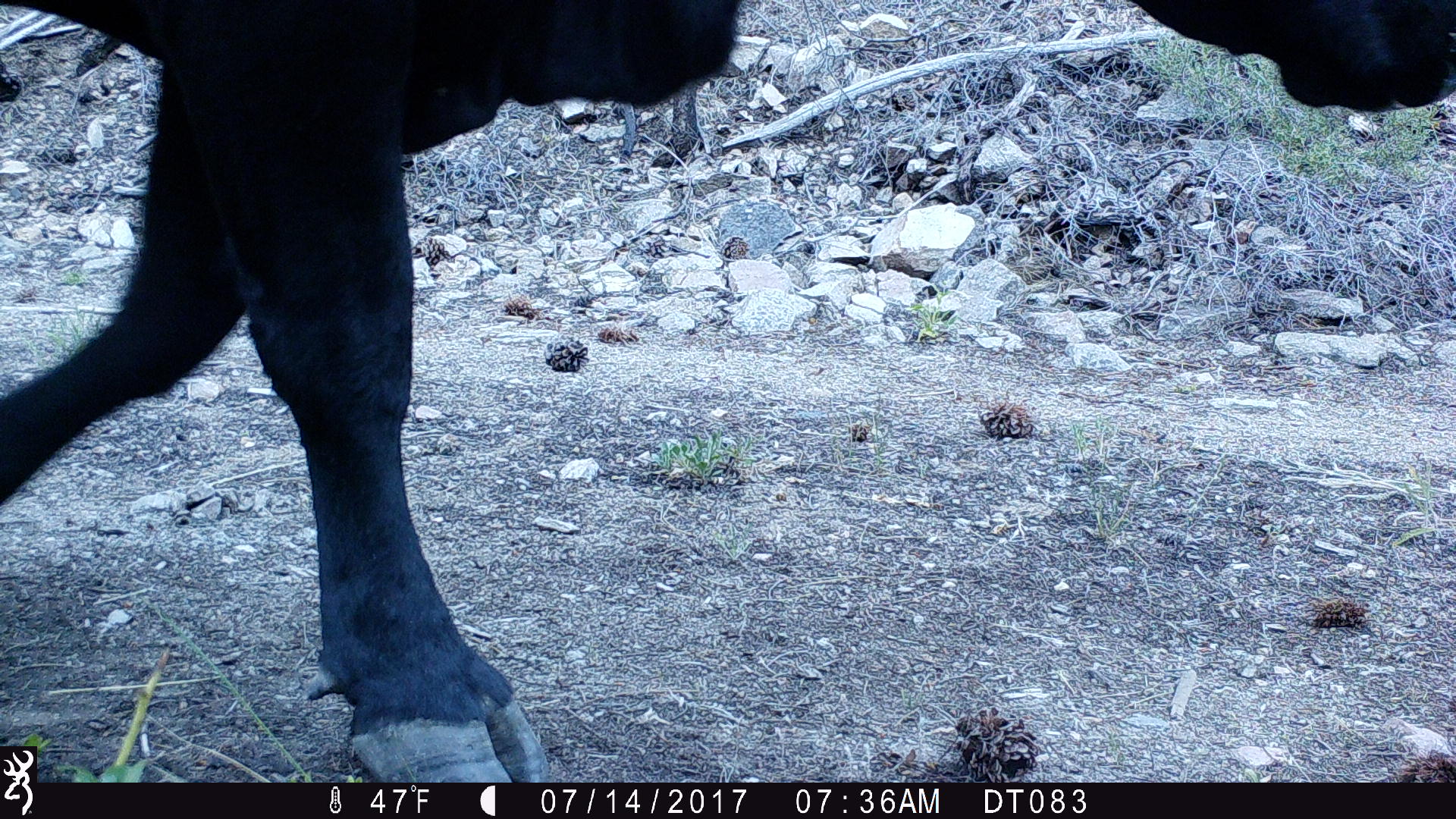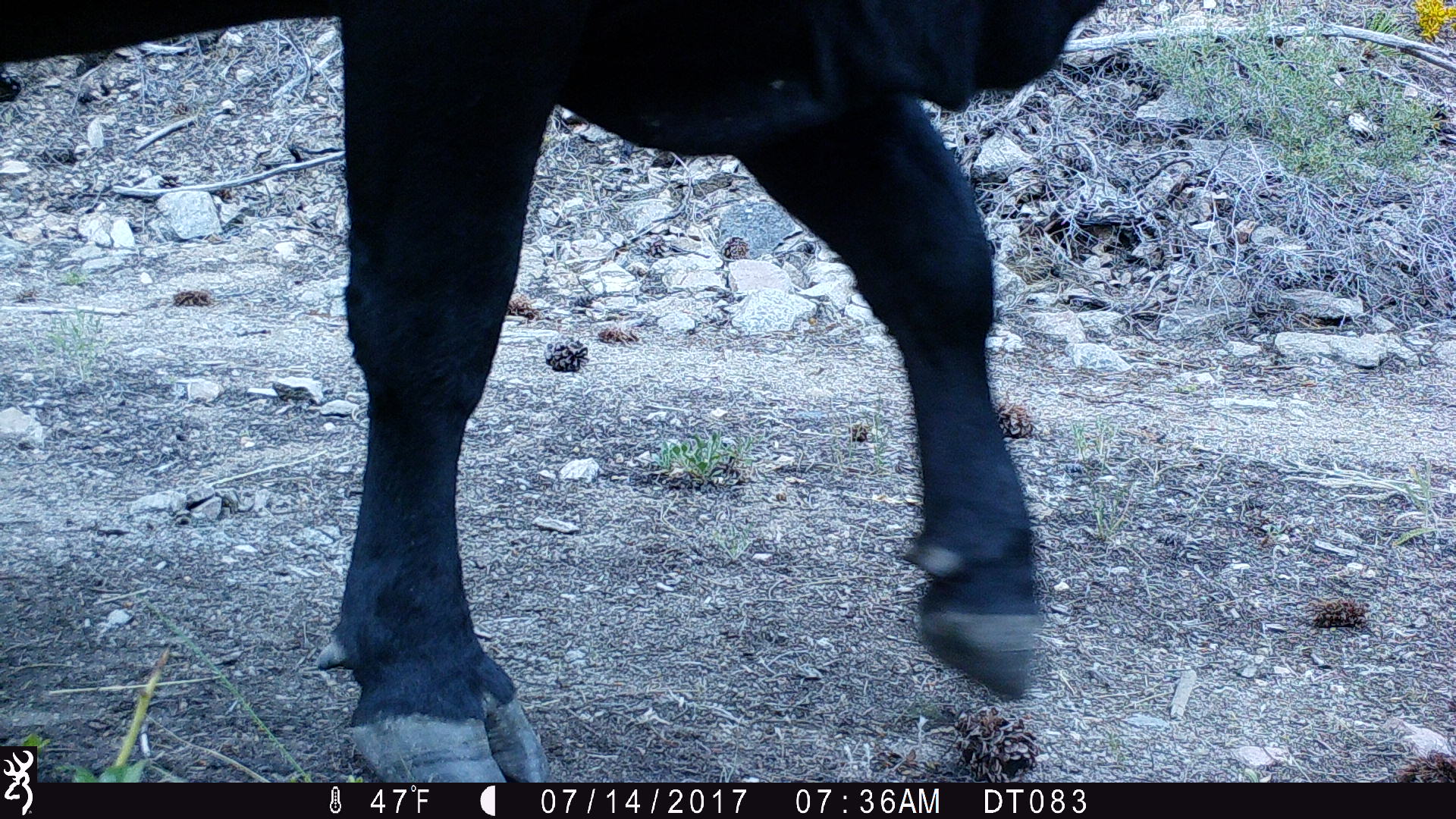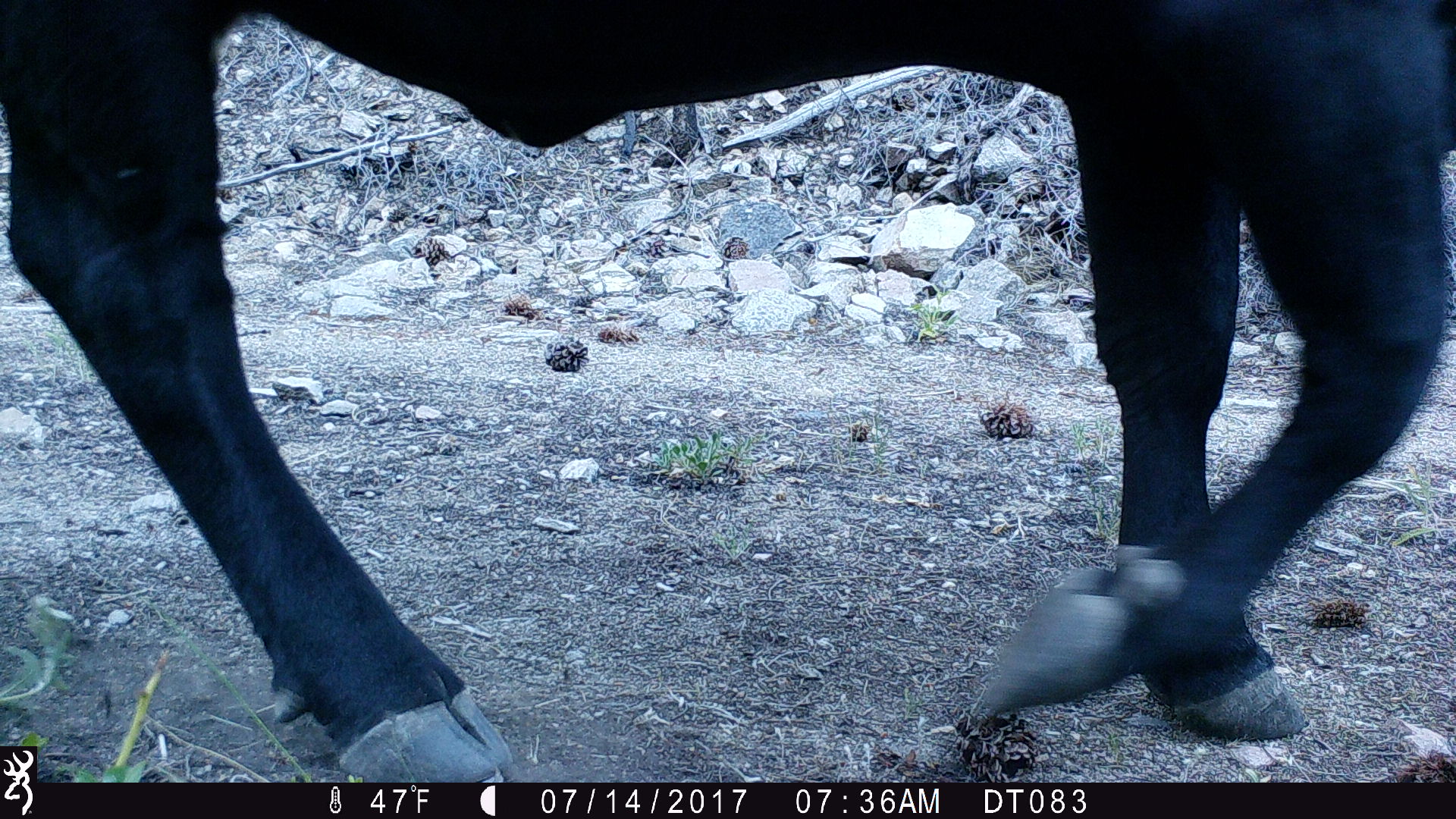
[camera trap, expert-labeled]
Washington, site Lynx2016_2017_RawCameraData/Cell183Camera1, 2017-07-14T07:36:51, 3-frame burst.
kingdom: Animalia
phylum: Chordata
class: Mammalia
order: Artiodactyla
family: Bovidae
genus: Bos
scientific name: Bos taurus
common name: domestic cattle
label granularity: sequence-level